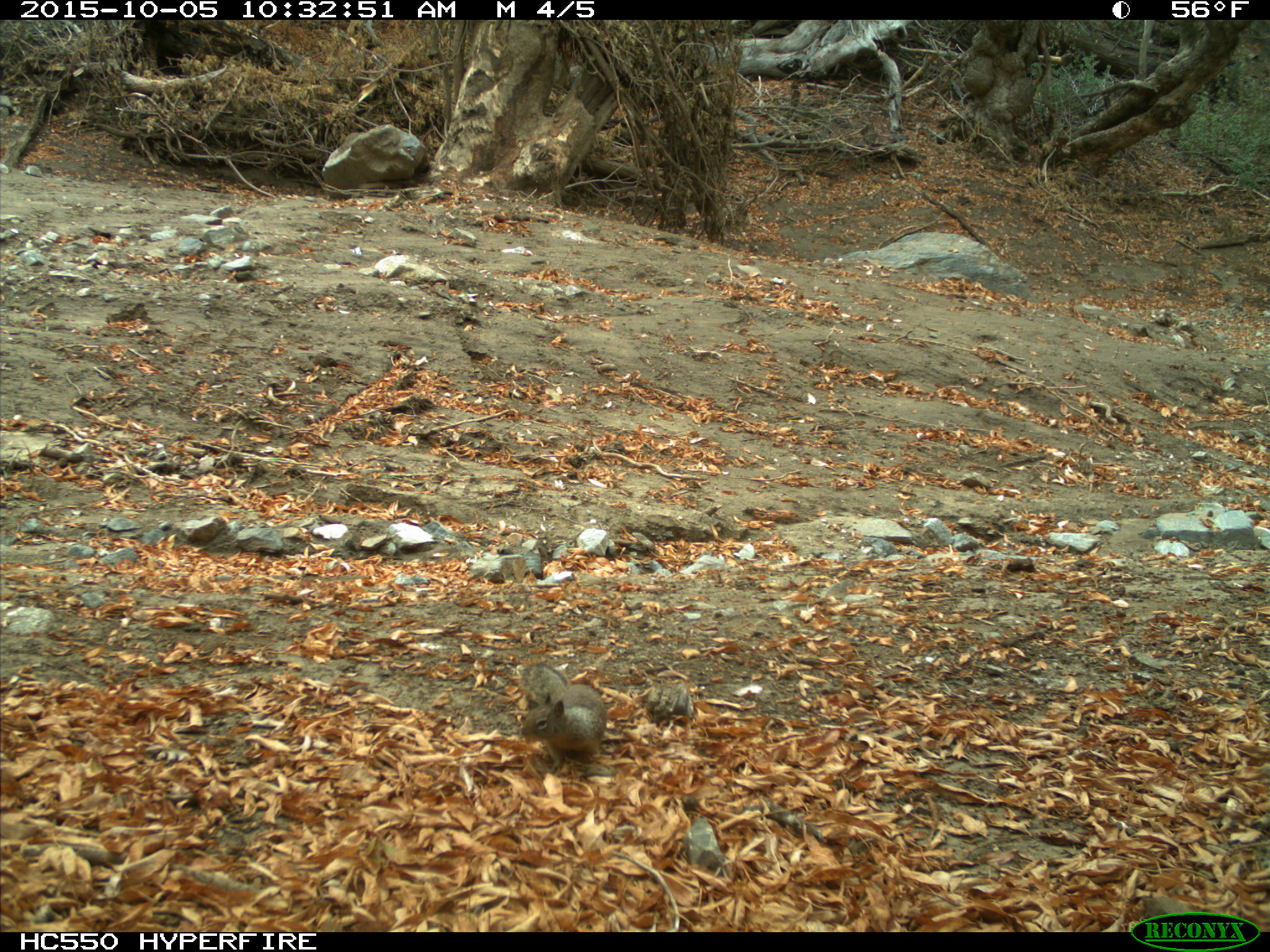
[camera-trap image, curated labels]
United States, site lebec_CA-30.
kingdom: Animalia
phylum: Chordata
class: Mammalia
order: Rodentia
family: Sciuridae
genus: Otospermophilus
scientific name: Otospermophilus beecheyi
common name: california ground squirrel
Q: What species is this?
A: Otospermophilus beecheyi (california ground squirrel).